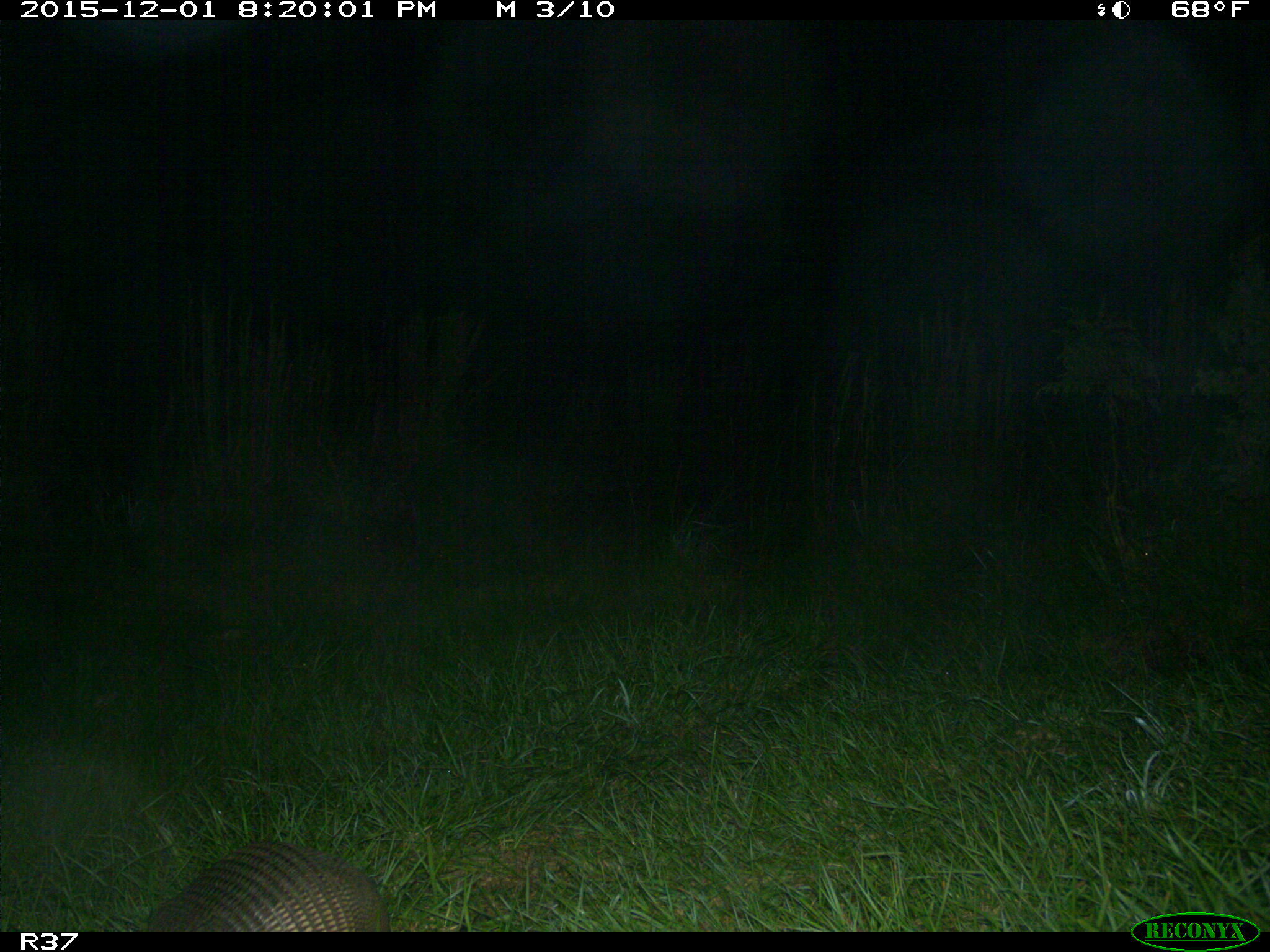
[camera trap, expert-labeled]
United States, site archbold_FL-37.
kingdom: Animalia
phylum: Chordata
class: Mammalia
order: Cingulata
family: Dasypodidae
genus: Dasypus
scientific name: Dasypus novemcinctus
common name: nine-banded armadillo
Dasypus novemcinctus (nine-banded armadillo).